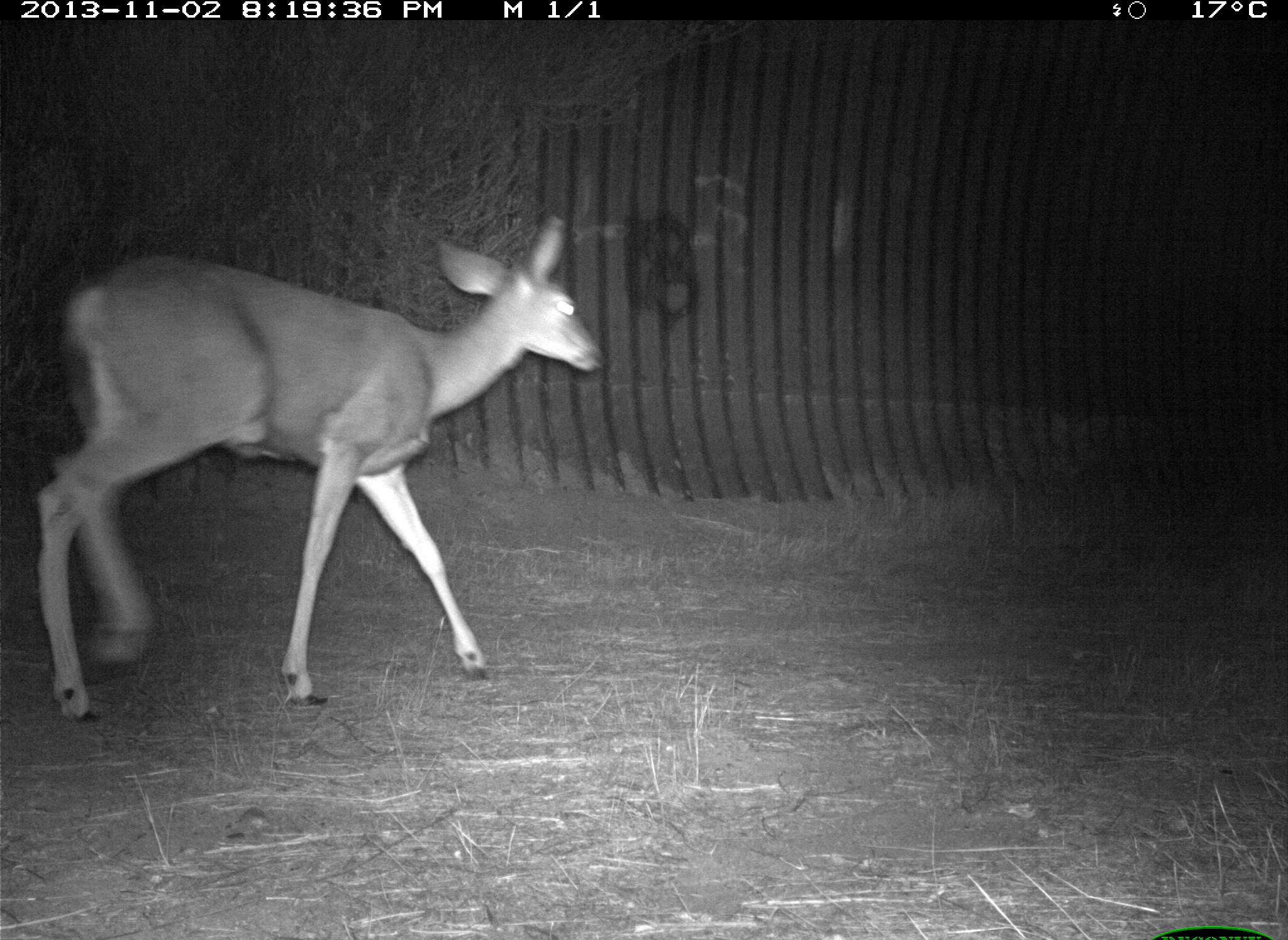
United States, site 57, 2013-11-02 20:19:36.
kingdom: Animalia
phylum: Chordata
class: Mammalia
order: Artiodactyla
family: Cervidae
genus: Odocoileus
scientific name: Odocoileus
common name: deer